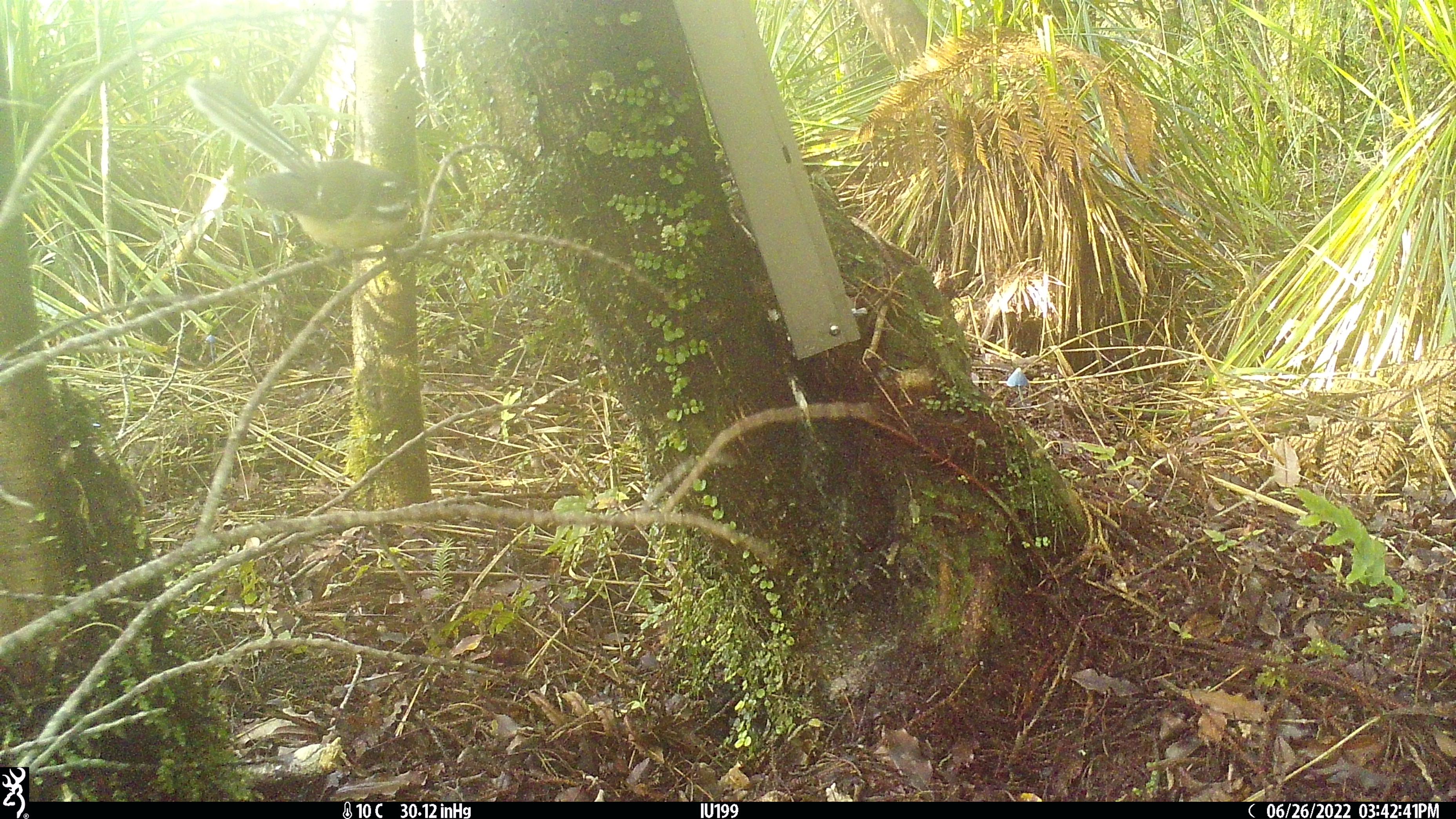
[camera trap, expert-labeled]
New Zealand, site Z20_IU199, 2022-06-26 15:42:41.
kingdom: Animalia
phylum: Chordata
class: Aves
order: Passeriformes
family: Rhipiduridae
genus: Rhipidura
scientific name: Rhipidura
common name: fantails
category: fantail